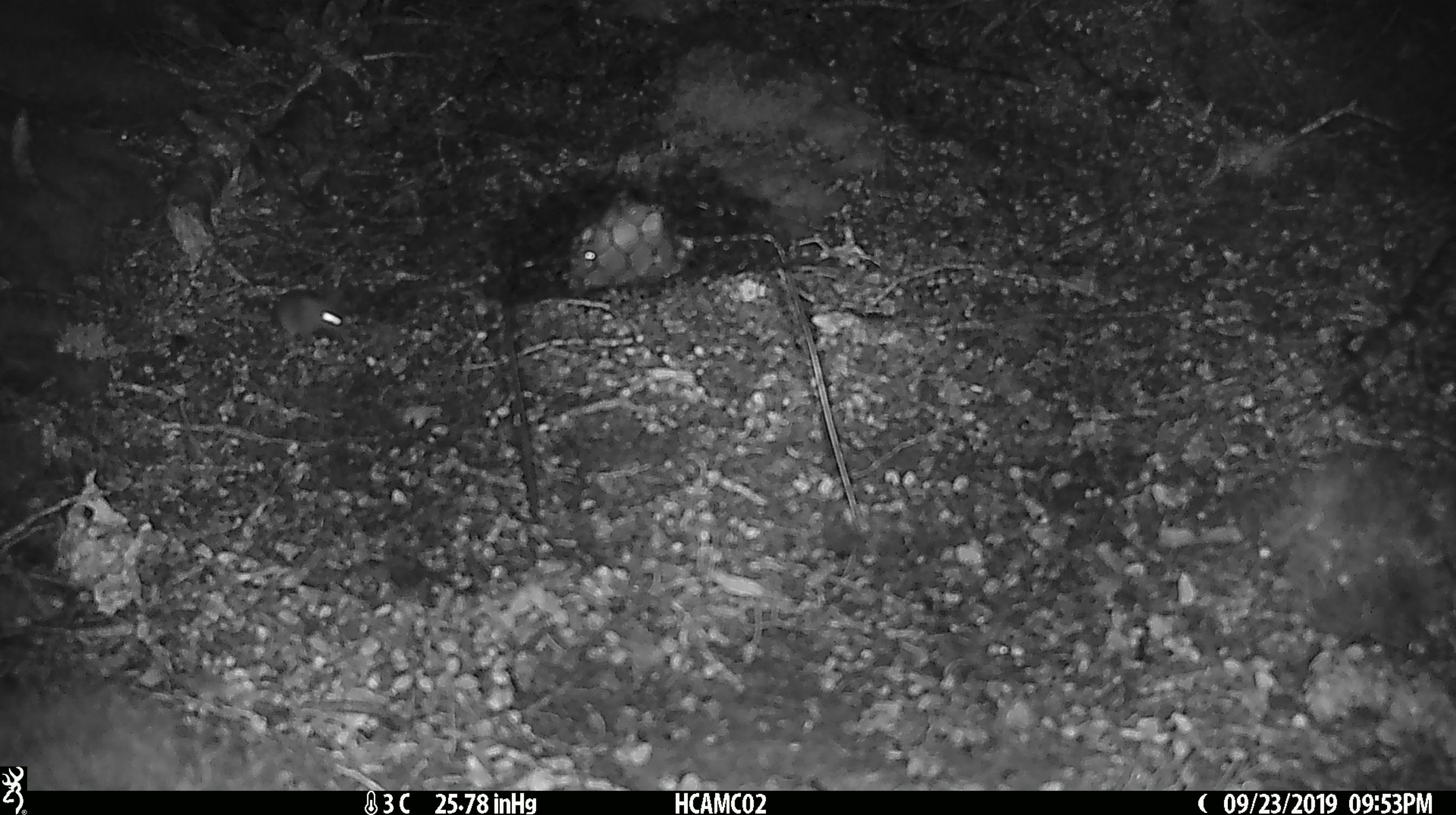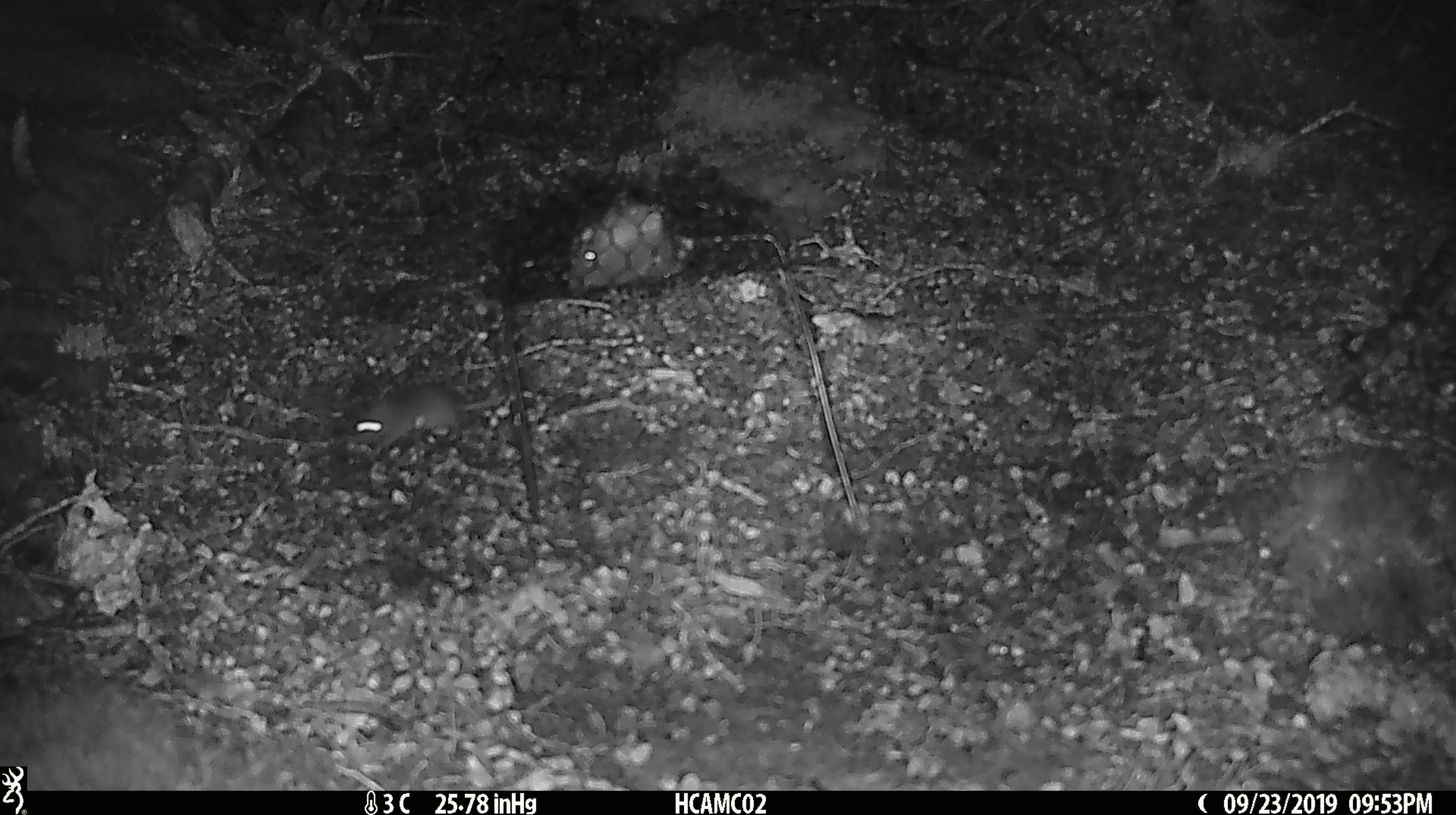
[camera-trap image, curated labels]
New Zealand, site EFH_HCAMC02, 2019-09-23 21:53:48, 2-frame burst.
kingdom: Animalia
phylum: Chordata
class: Mammalia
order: Rodentia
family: Muridae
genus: Mus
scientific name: Mus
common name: mouse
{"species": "mouse (Mus)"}